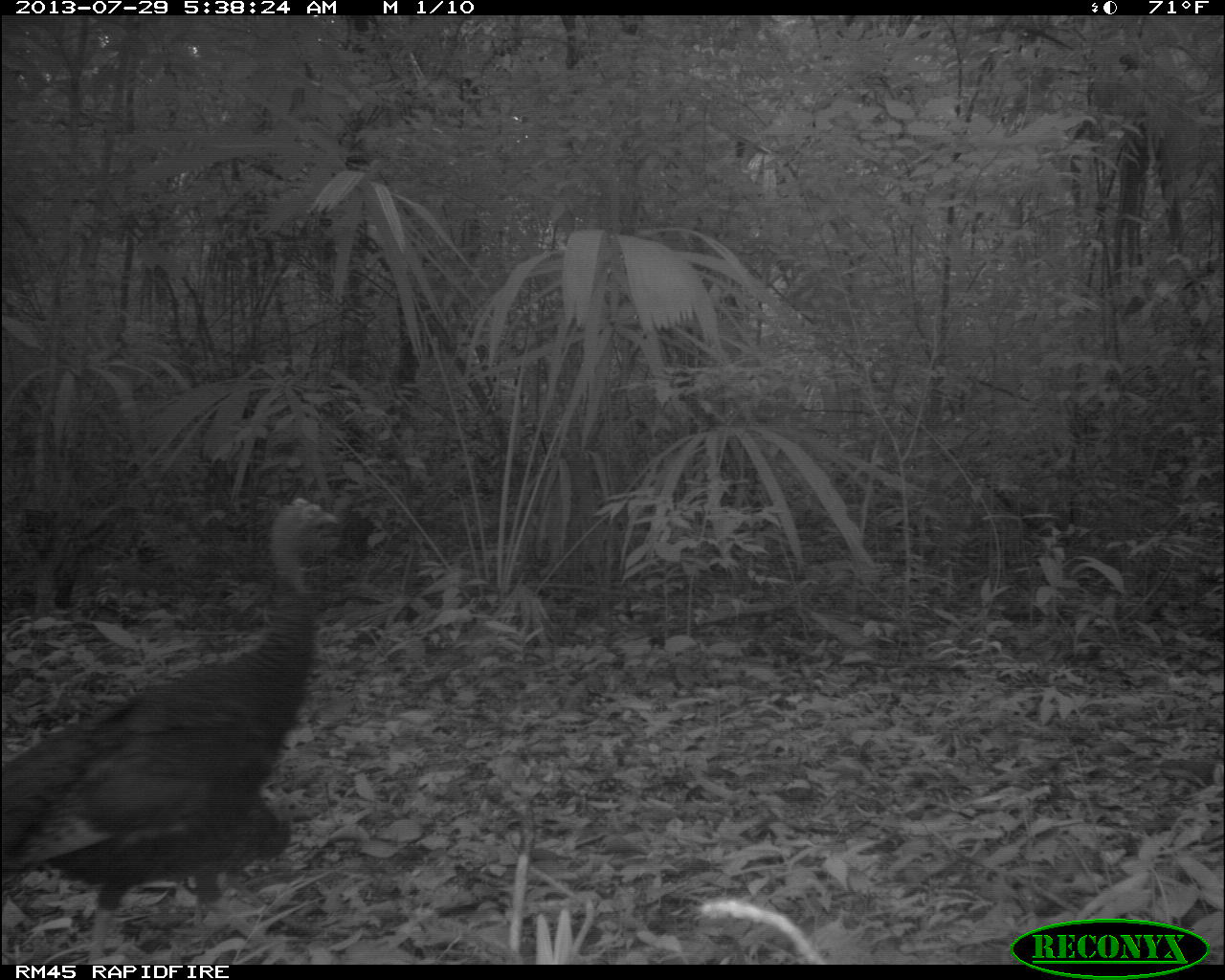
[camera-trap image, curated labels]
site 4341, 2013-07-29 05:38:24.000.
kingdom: Animalia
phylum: Chordata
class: Aves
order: Galliformes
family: Phasianidae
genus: Meleagris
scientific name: Meleagris ocellata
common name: ocellated turkey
Meleagris ocellata (ocellated turkey), count 2.